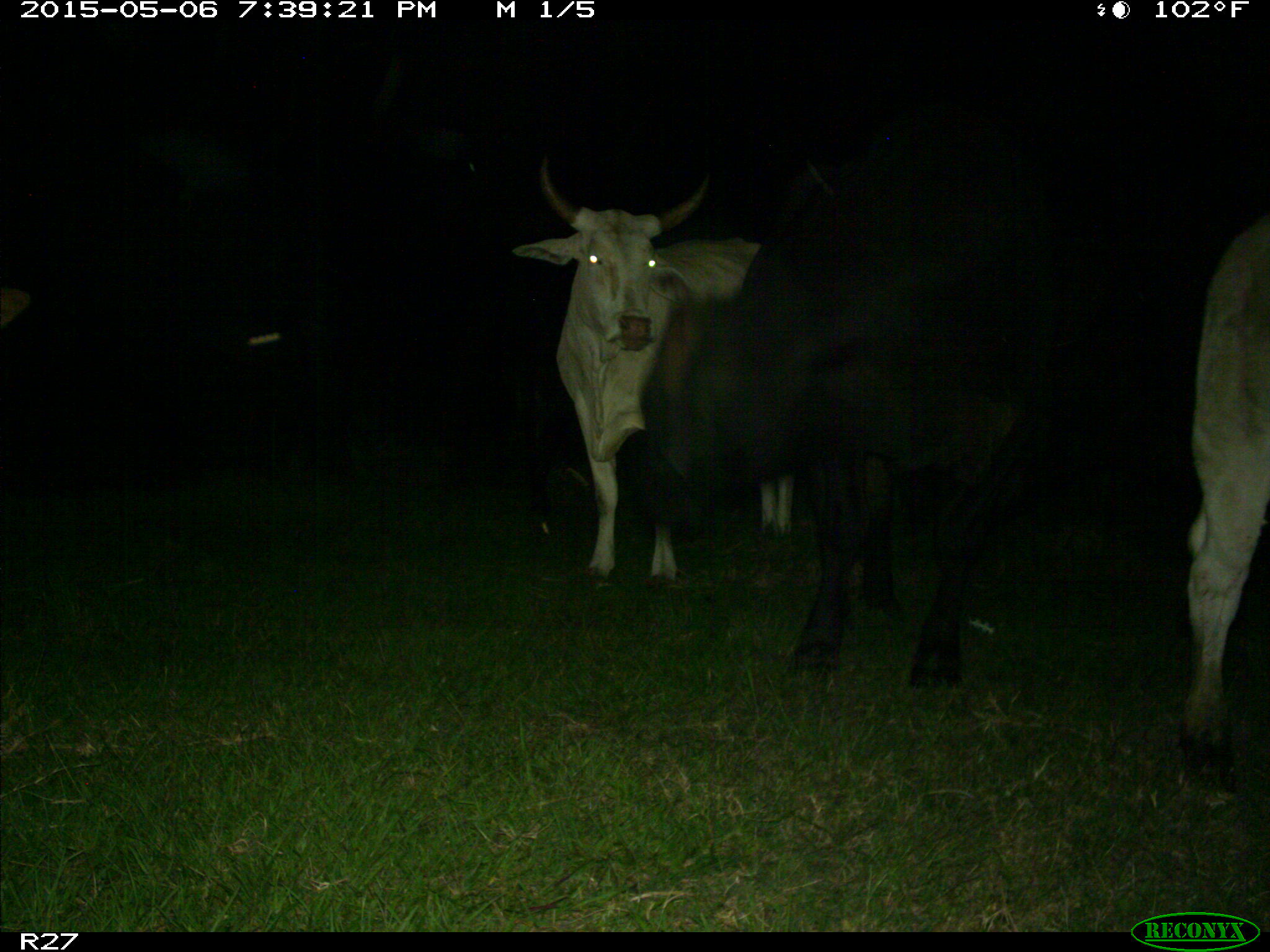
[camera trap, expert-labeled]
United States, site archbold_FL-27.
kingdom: Animalia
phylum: Chordata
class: Mammalia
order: Artiodactyla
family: Bovidae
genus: Bos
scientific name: Bos taurus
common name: domestic cow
Bos taurus (domestic cow).